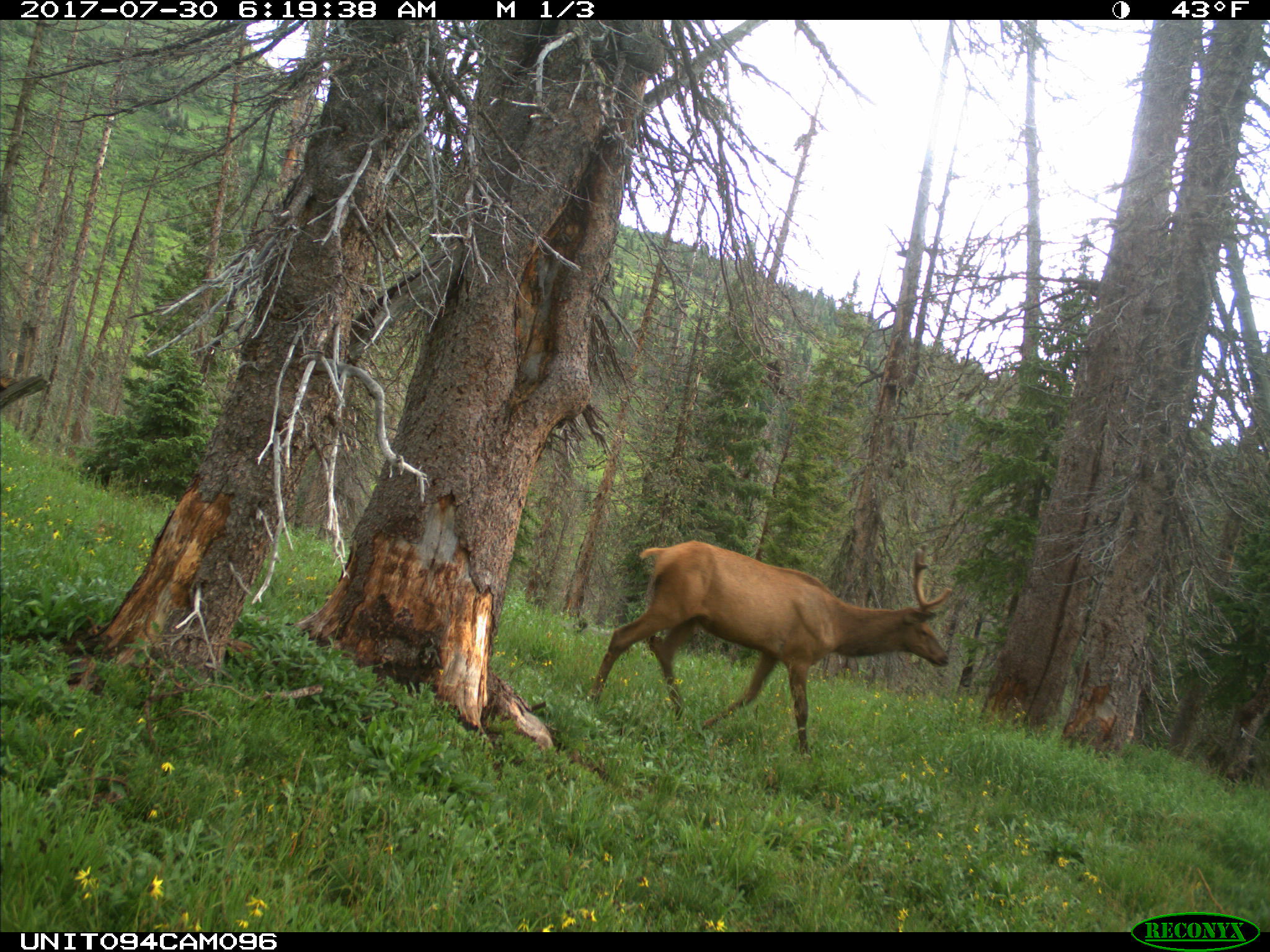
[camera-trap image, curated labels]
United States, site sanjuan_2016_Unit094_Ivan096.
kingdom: Animalia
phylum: Chordata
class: Mammalia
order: Artiodactyla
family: Cervidae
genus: Cervus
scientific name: Cervus elaphus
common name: red deer